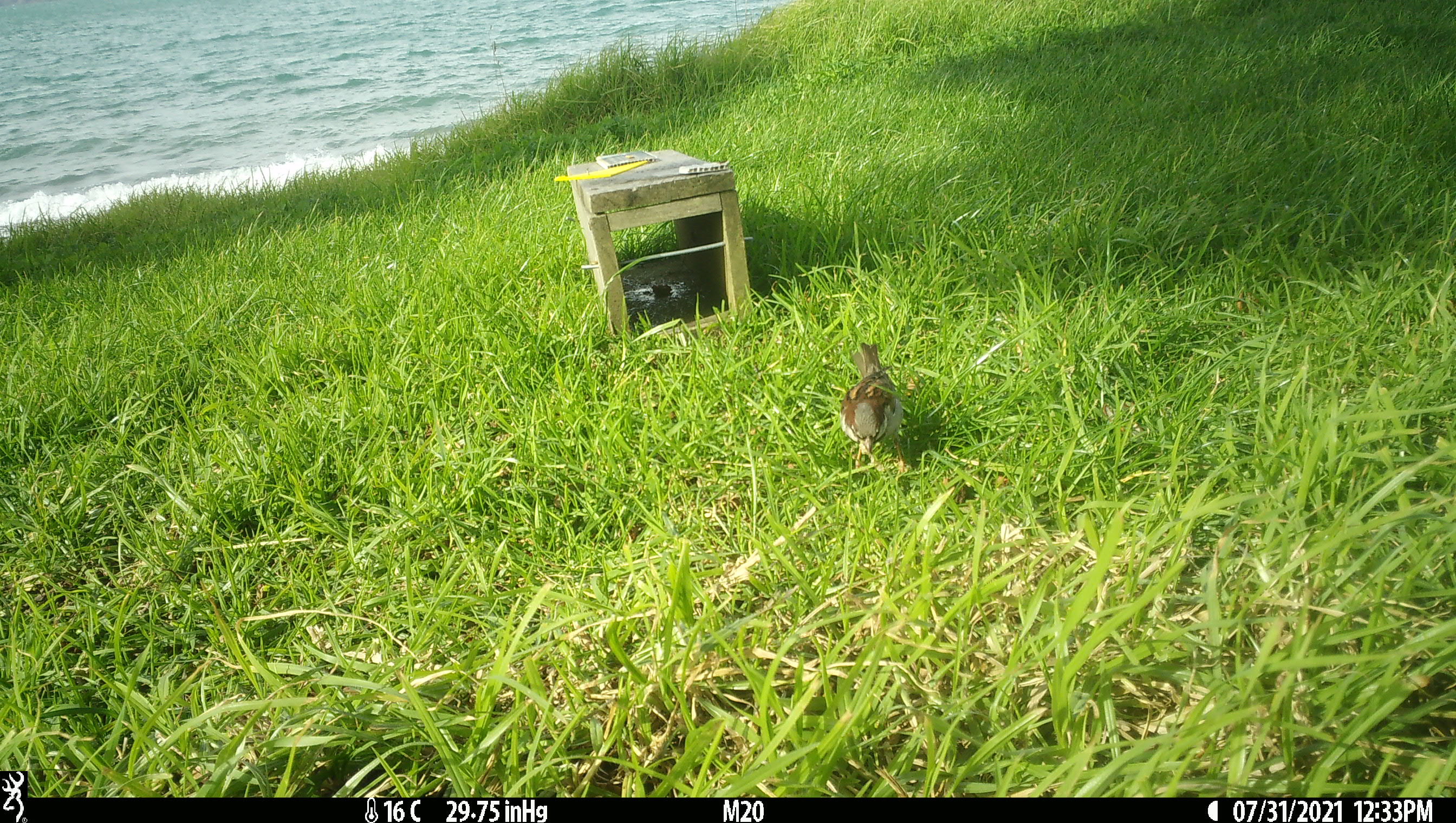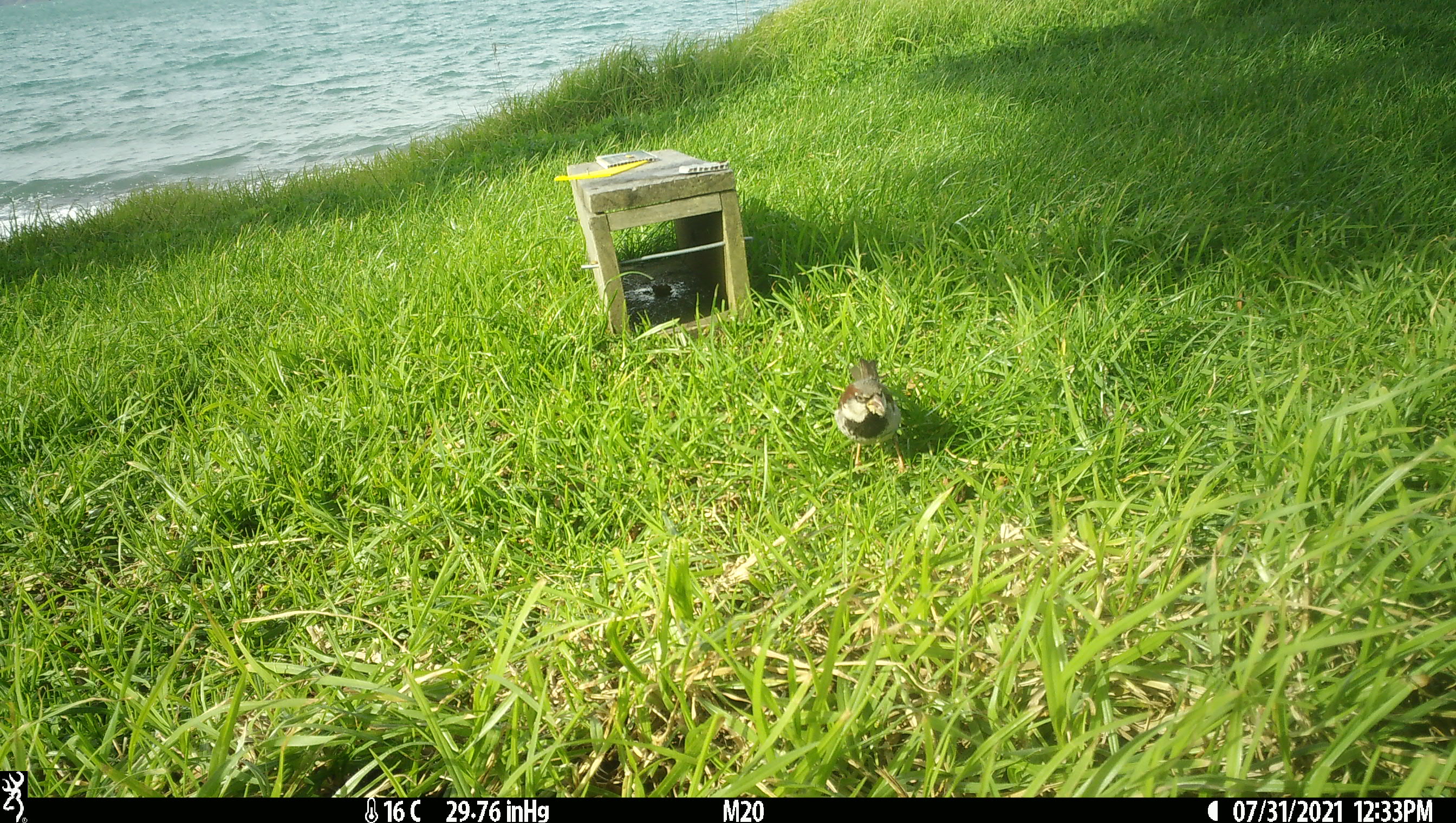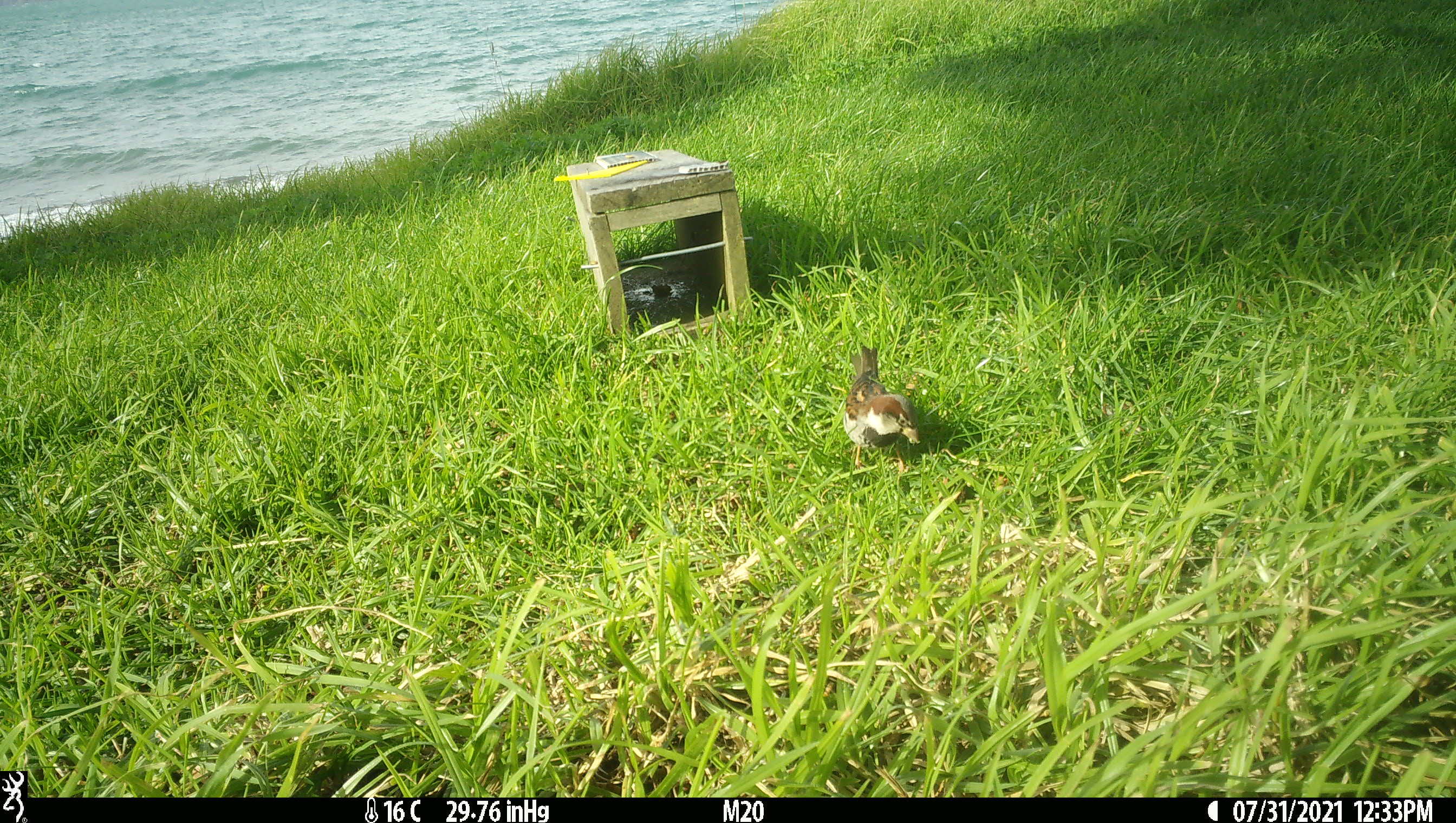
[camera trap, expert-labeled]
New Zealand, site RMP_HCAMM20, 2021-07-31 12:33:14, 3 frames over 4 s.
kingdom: Animalia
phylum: Chordata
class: Aves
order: Passeriformes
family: Passeridae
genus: Passer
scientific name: Passer domesticus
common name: house sparrow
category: sparrow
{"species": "sparrow (house sparrow) (Passer domesticus)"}